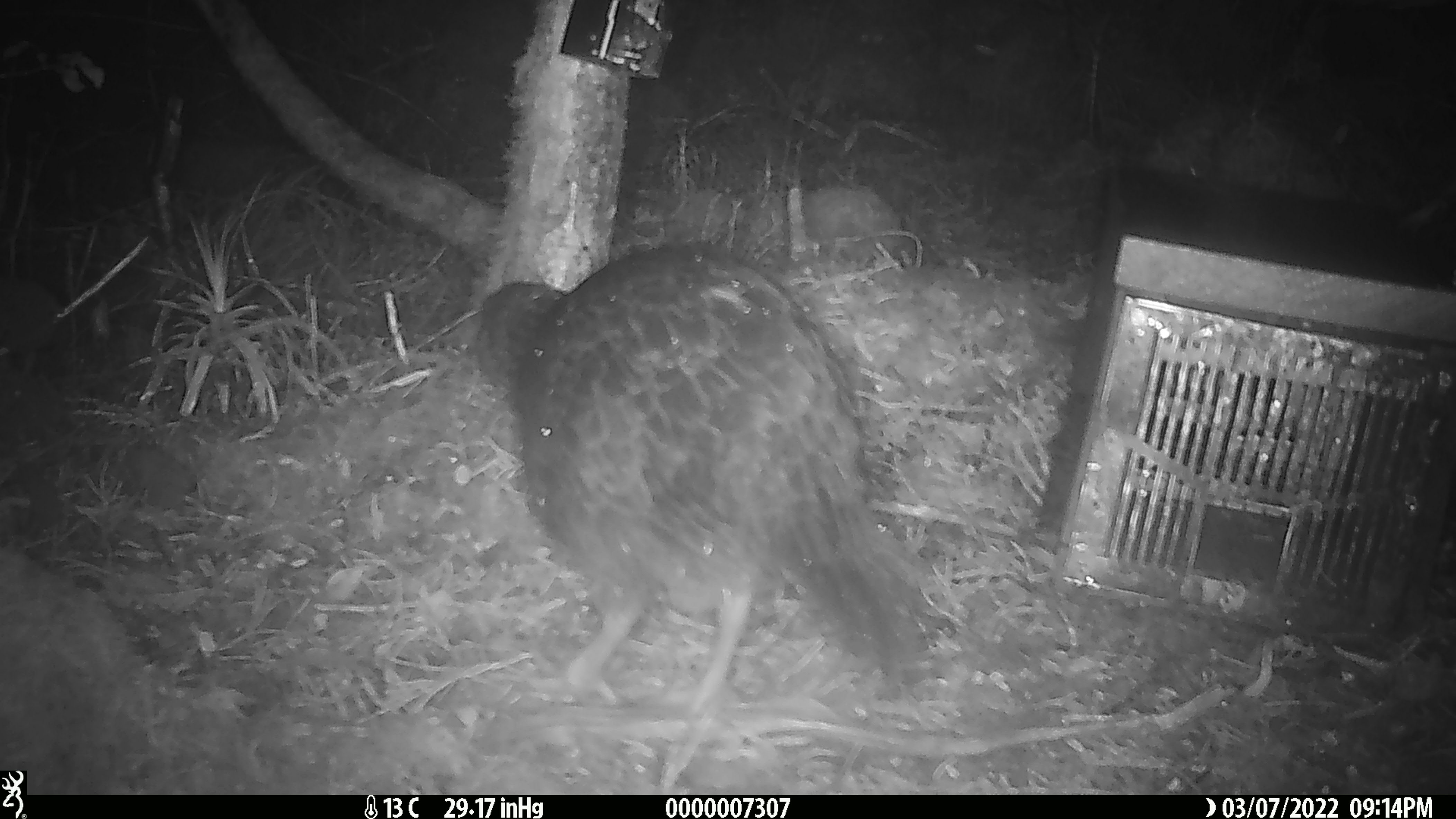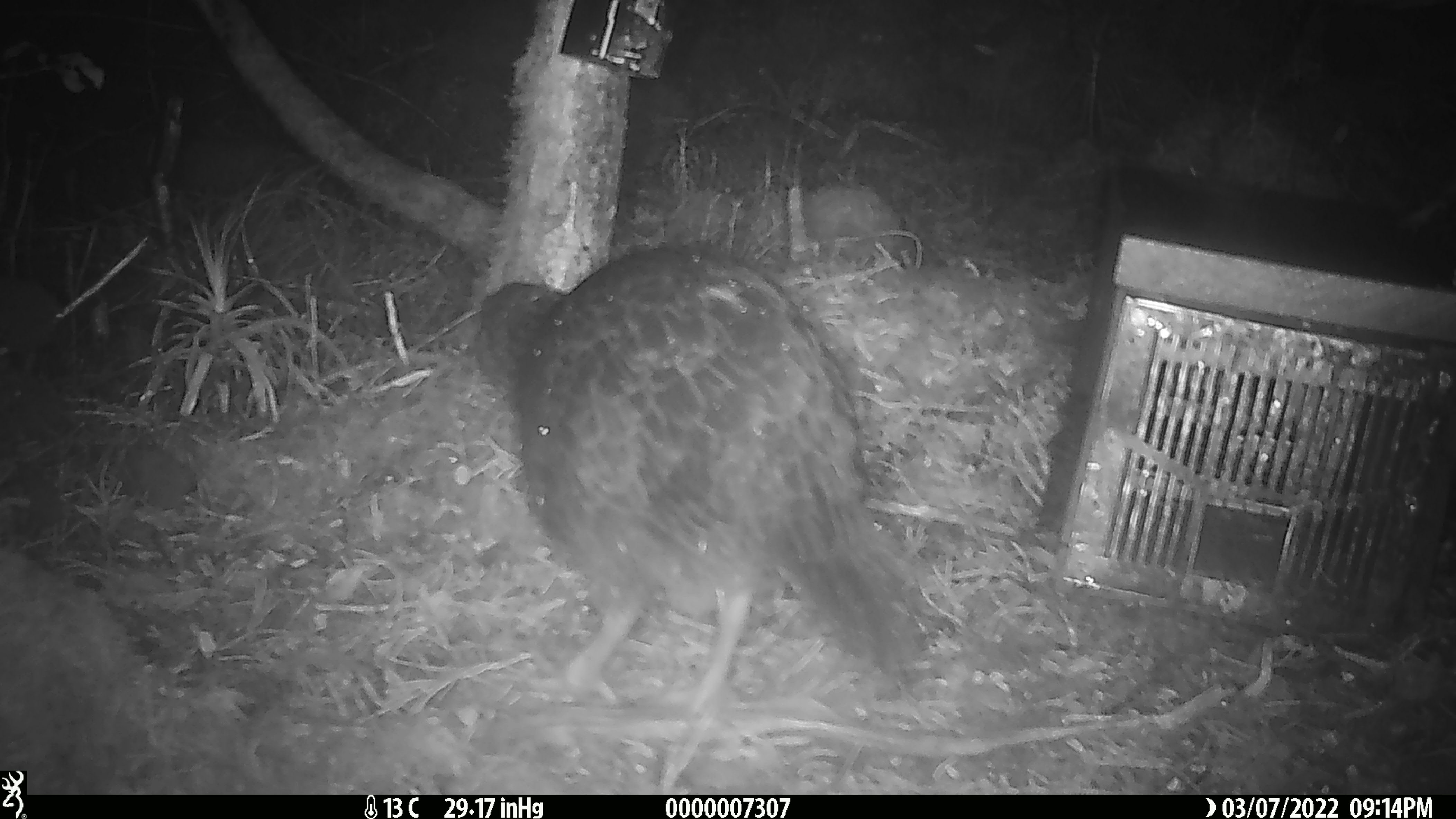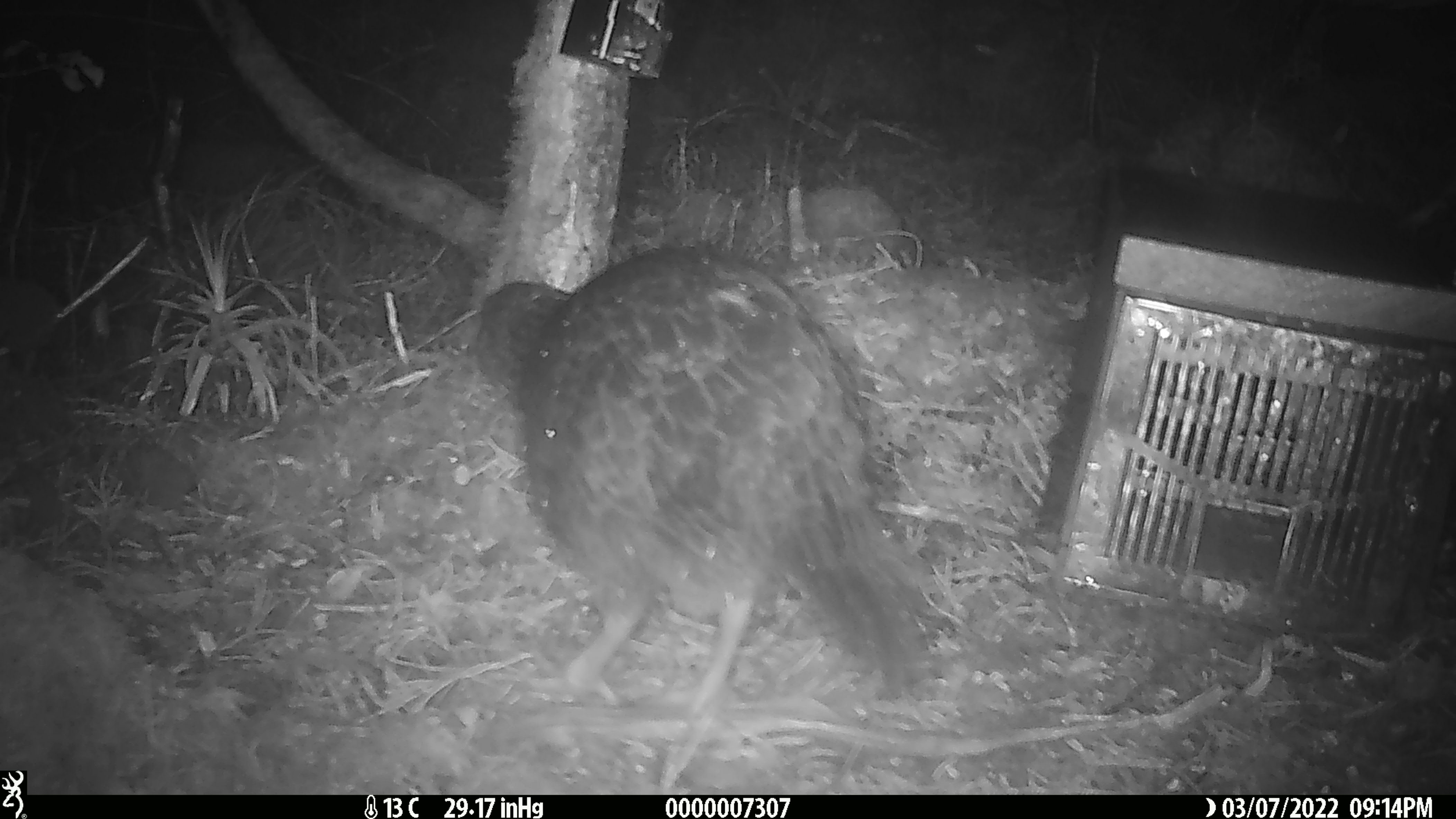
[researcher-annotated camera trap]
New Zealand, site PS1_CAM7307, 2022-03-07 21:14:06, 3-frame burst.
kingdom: Animalia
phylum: Chordata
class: Aves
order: Gruiformes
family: Rallidae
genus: Gallirallus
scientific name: Gallirallus australis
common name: weka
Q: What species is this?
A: Weka (Gallirallus australis).